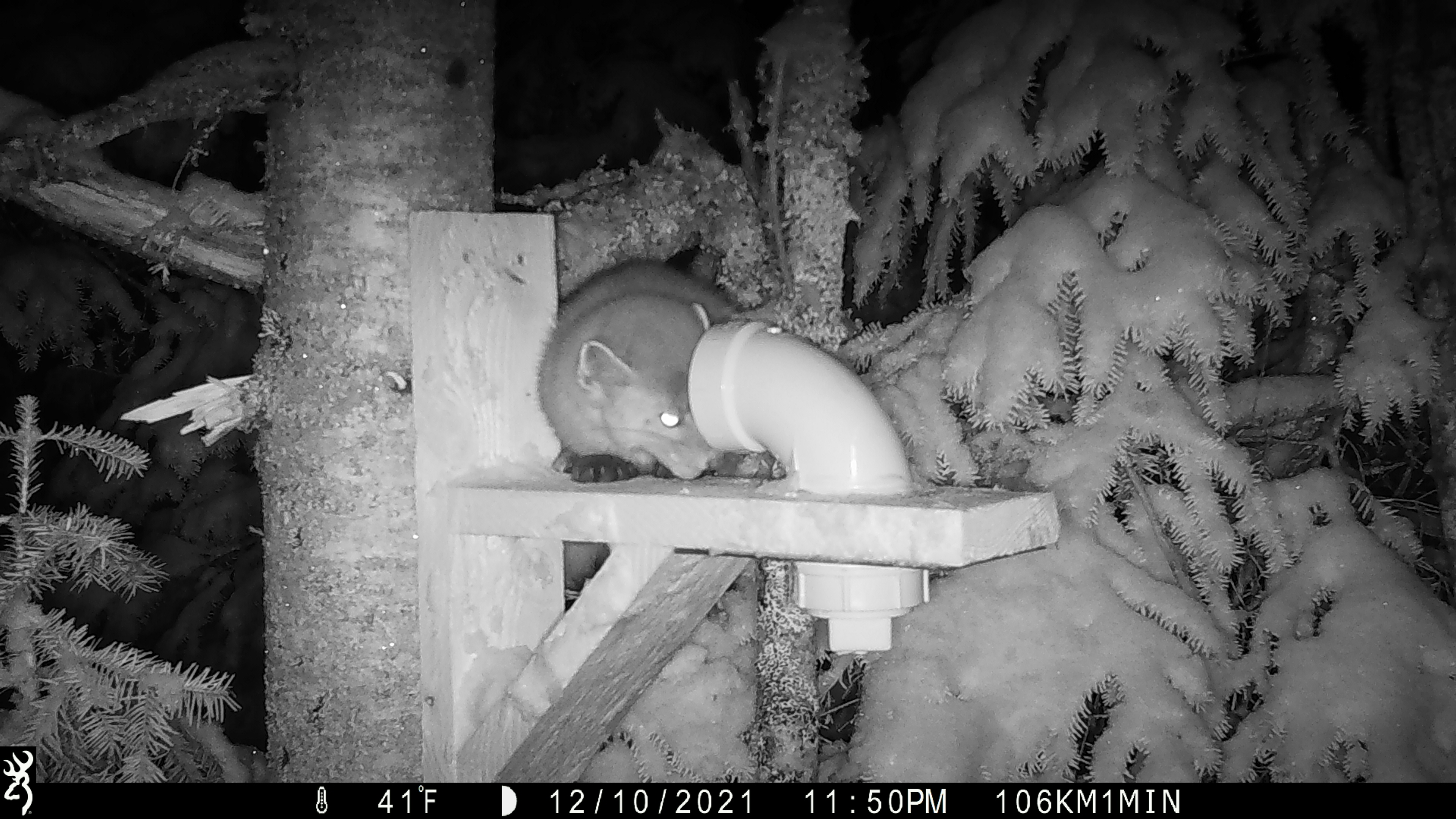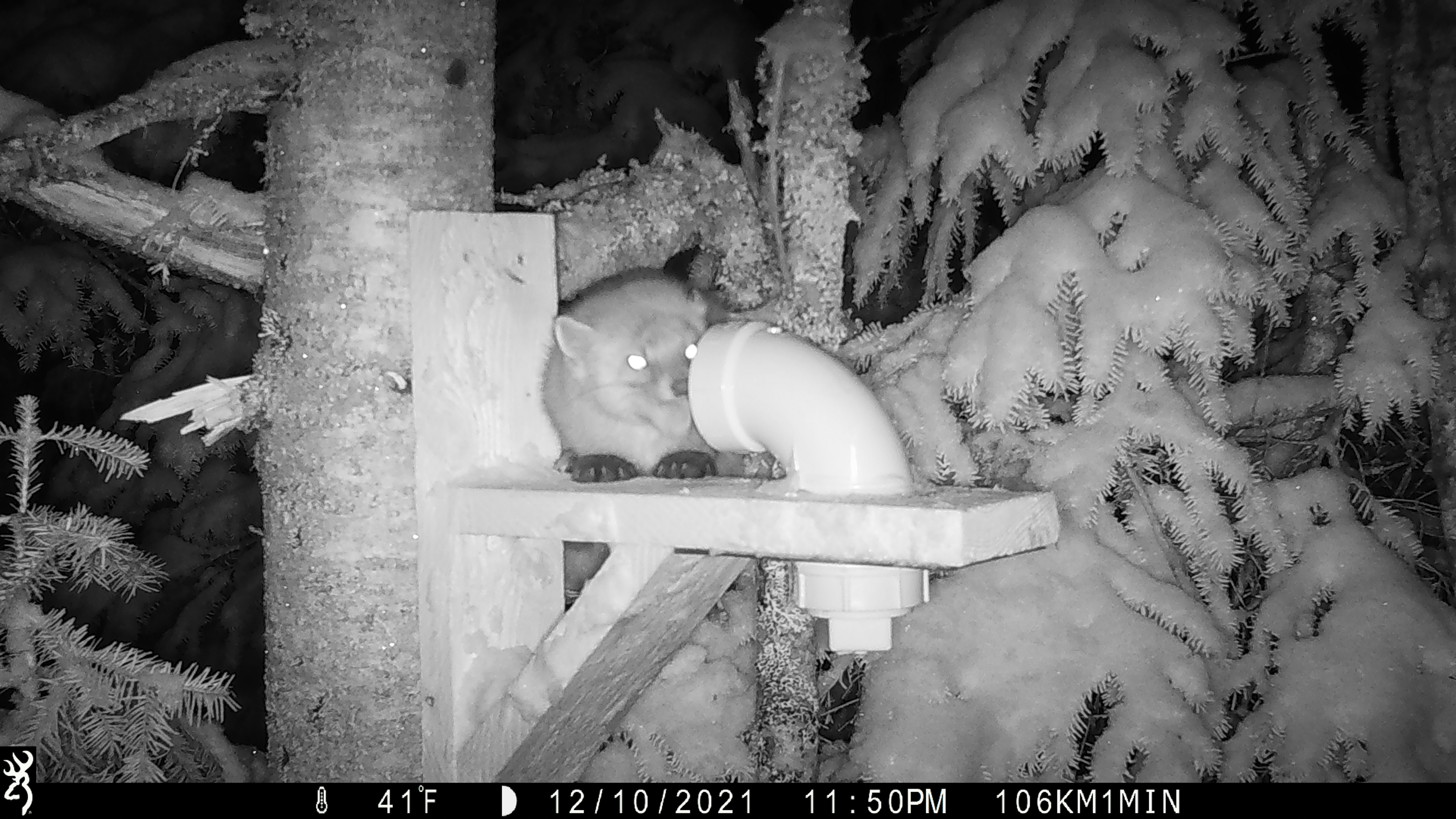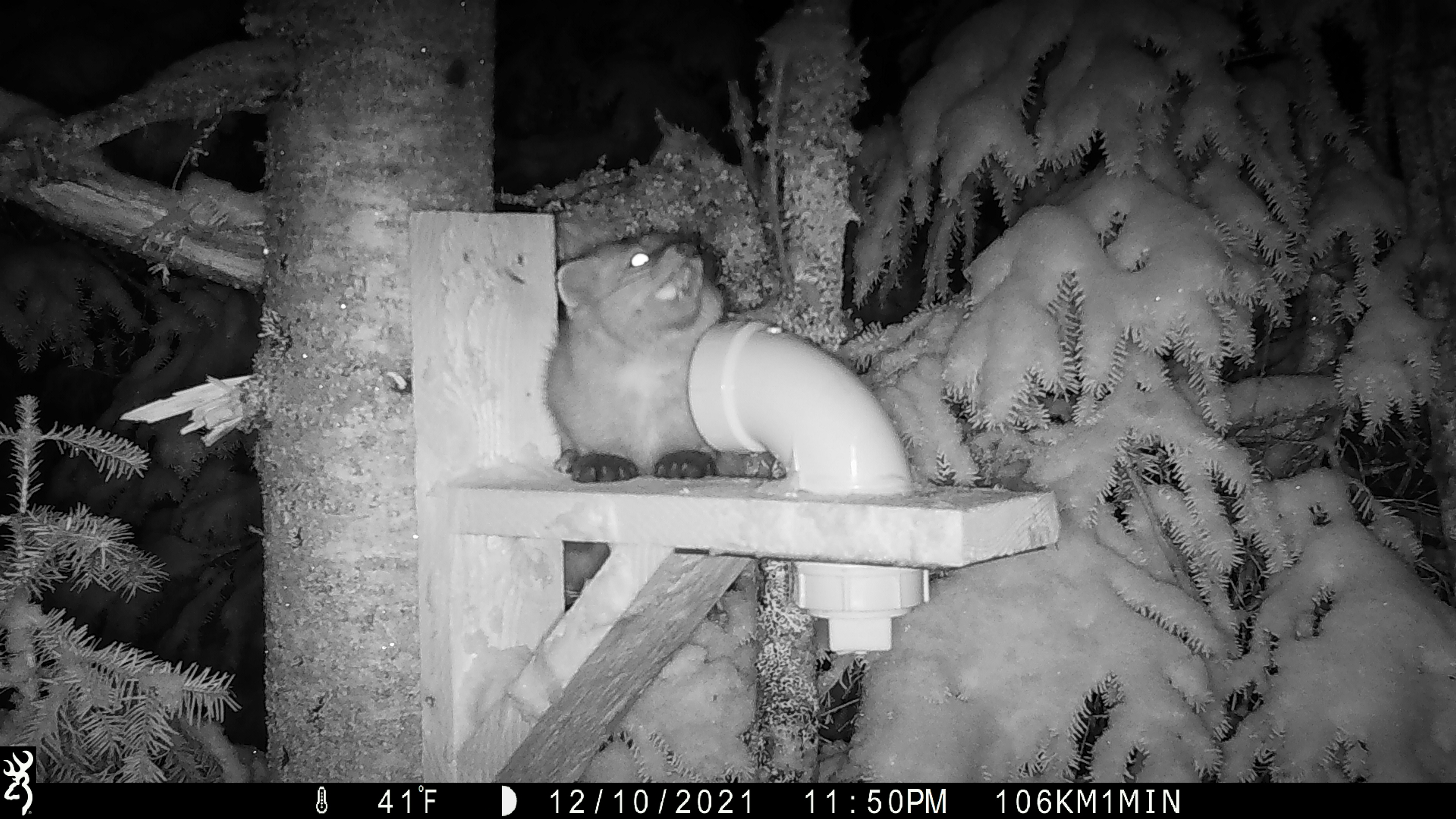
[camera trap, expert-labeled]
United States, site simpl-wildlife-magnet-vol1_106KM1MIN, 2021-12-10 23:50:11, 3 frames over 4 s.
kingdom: Animalia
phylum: Chordata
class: Mammalia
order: Carnivora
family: Mustelidae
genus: Martes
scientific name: Martes americana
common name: american marten